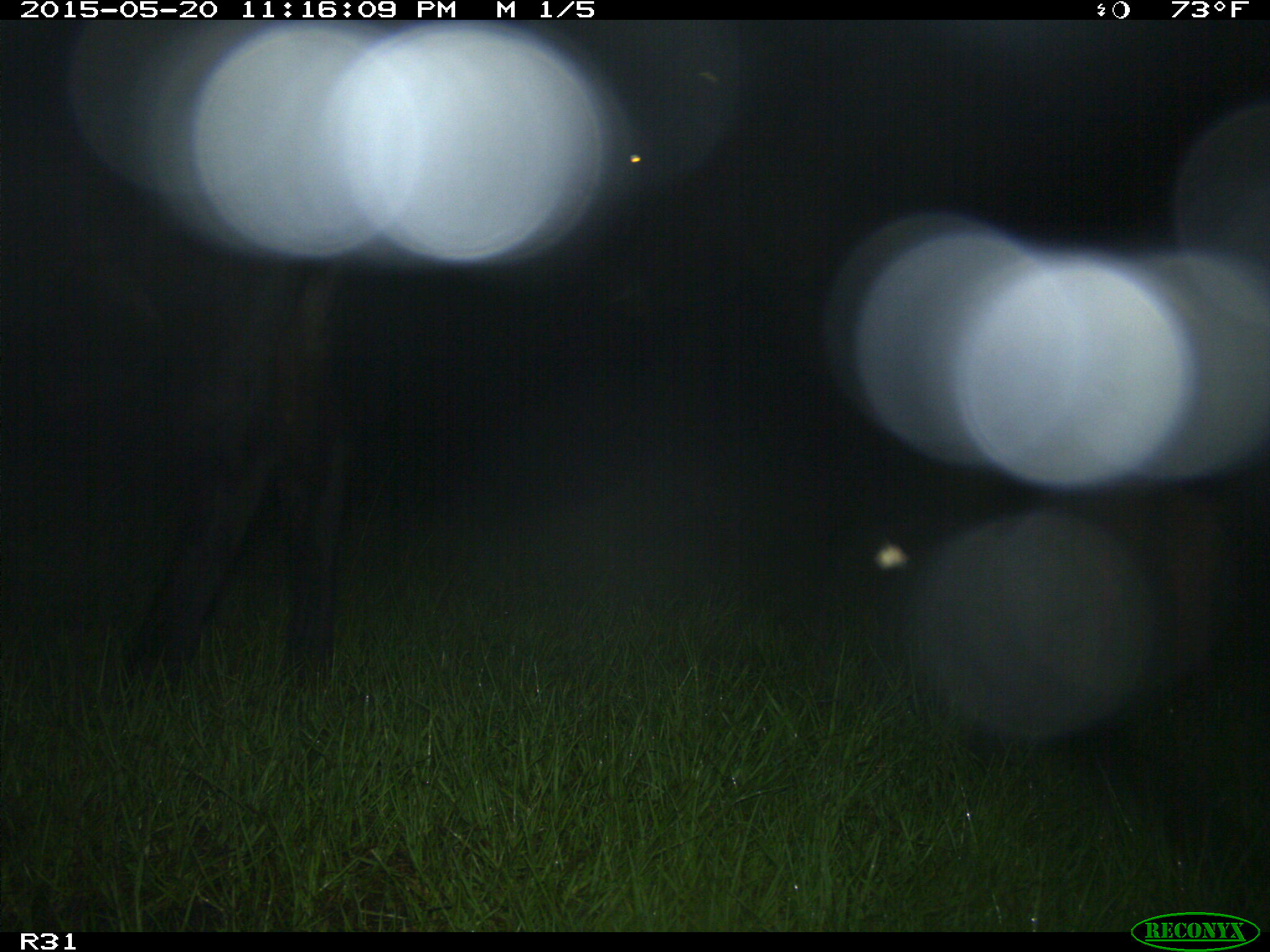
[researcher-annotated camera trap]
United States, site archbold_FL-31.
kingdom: Animalia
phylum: Chordata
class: Mammalia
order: Artiodactyla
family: Bovidae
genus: Bos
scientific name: Bos taurus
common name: domestic cow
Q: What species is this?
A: Bos taurus (domestic cow).